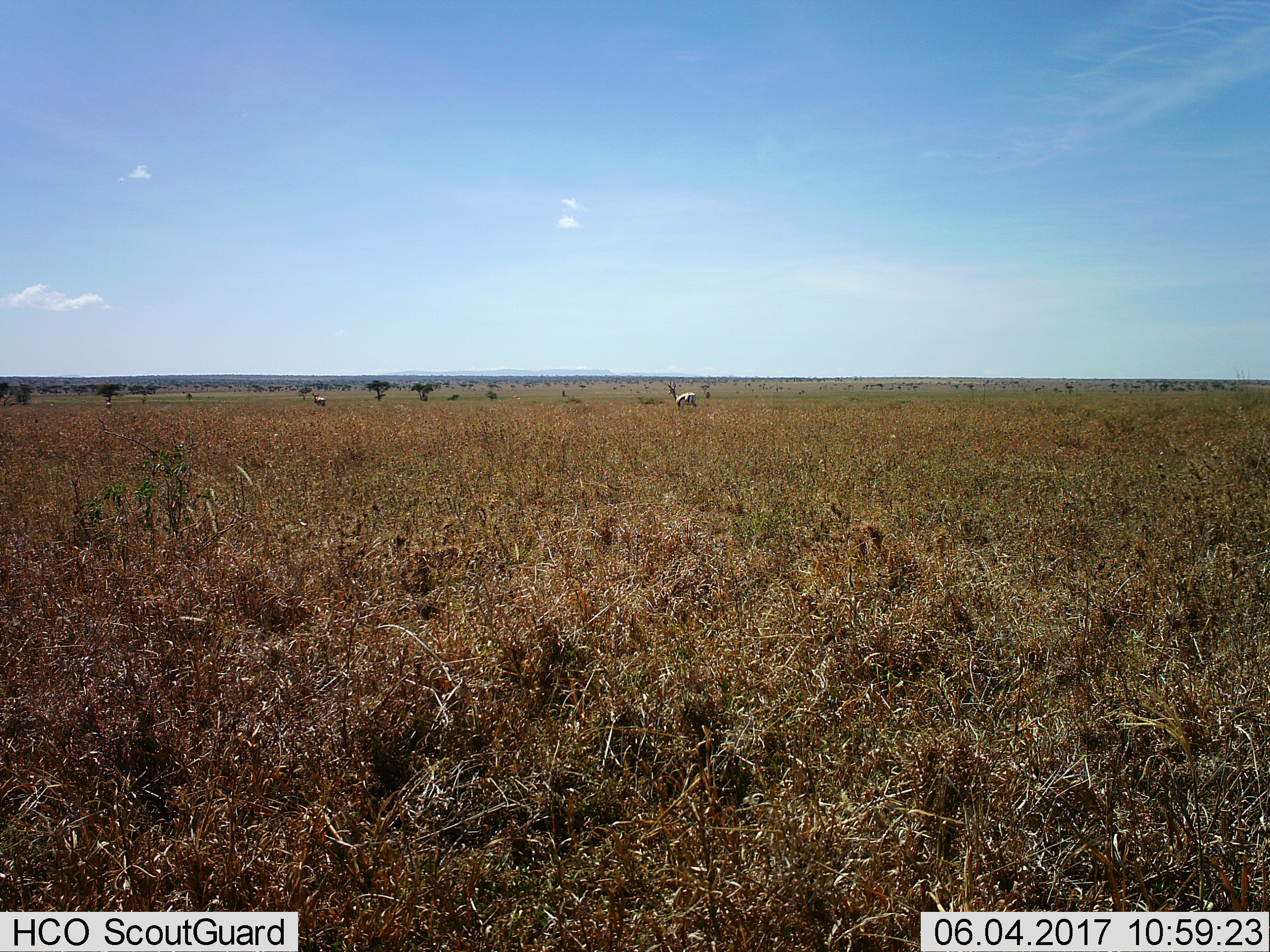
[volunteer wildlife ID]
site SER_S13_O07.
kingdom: Animalia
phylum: Chordata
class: Mammalia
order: Artiodactyla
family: Bovidae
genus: Eudorcas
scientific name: Eudorcas thomsonii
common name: thomson's gazelle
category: gazellethomsons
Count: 2.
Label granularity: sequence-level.